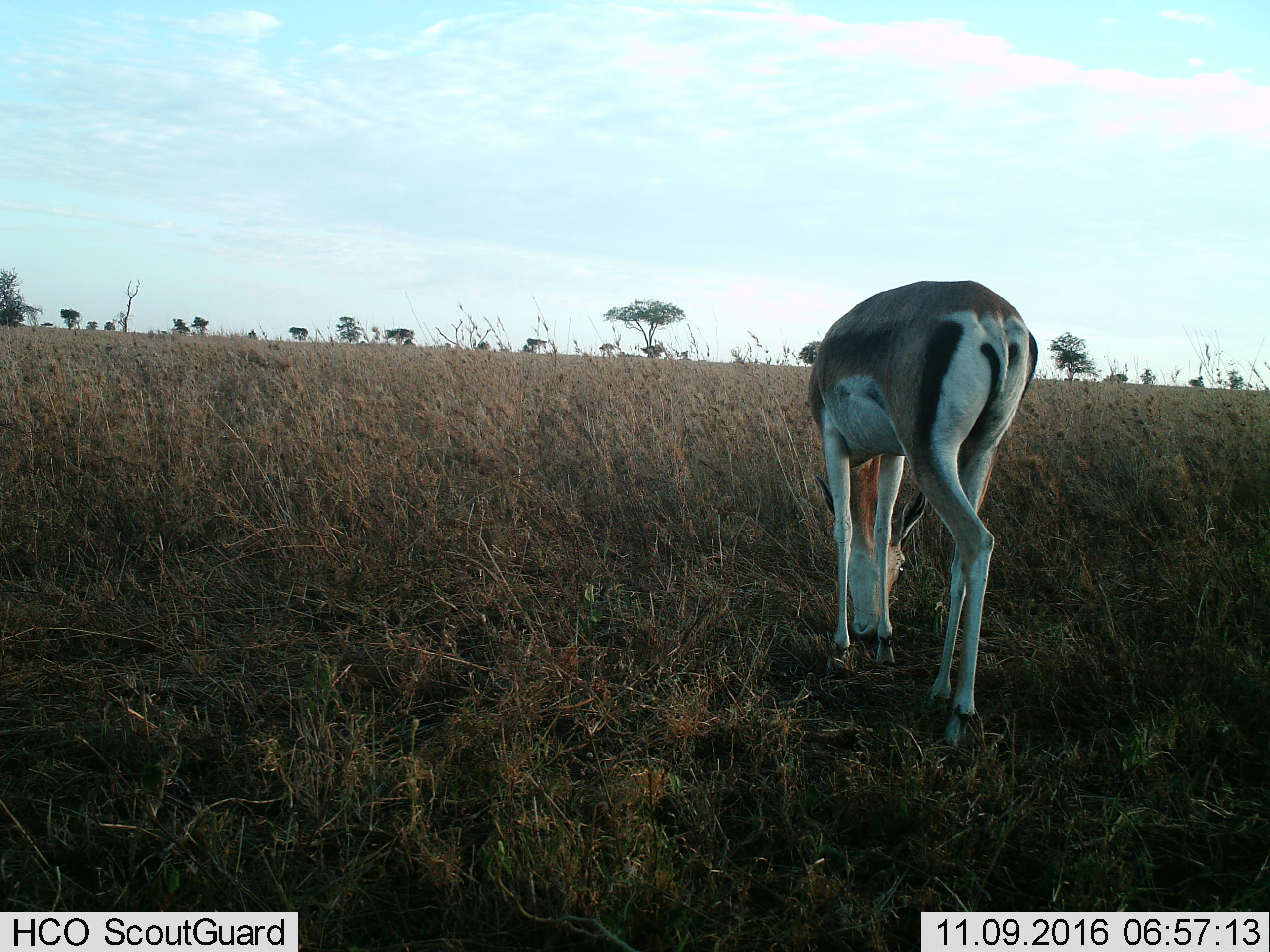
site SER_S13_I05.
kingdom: Animalia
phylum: Chordata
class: Mammalia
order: Artiodactyla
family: Bovidae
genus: Nanger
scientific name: Nanger granti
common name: grant's gazelle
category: gazellegrants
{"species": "gazellegrants (grant's gazelle) (Nanger granti)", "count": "1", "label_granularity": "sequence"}